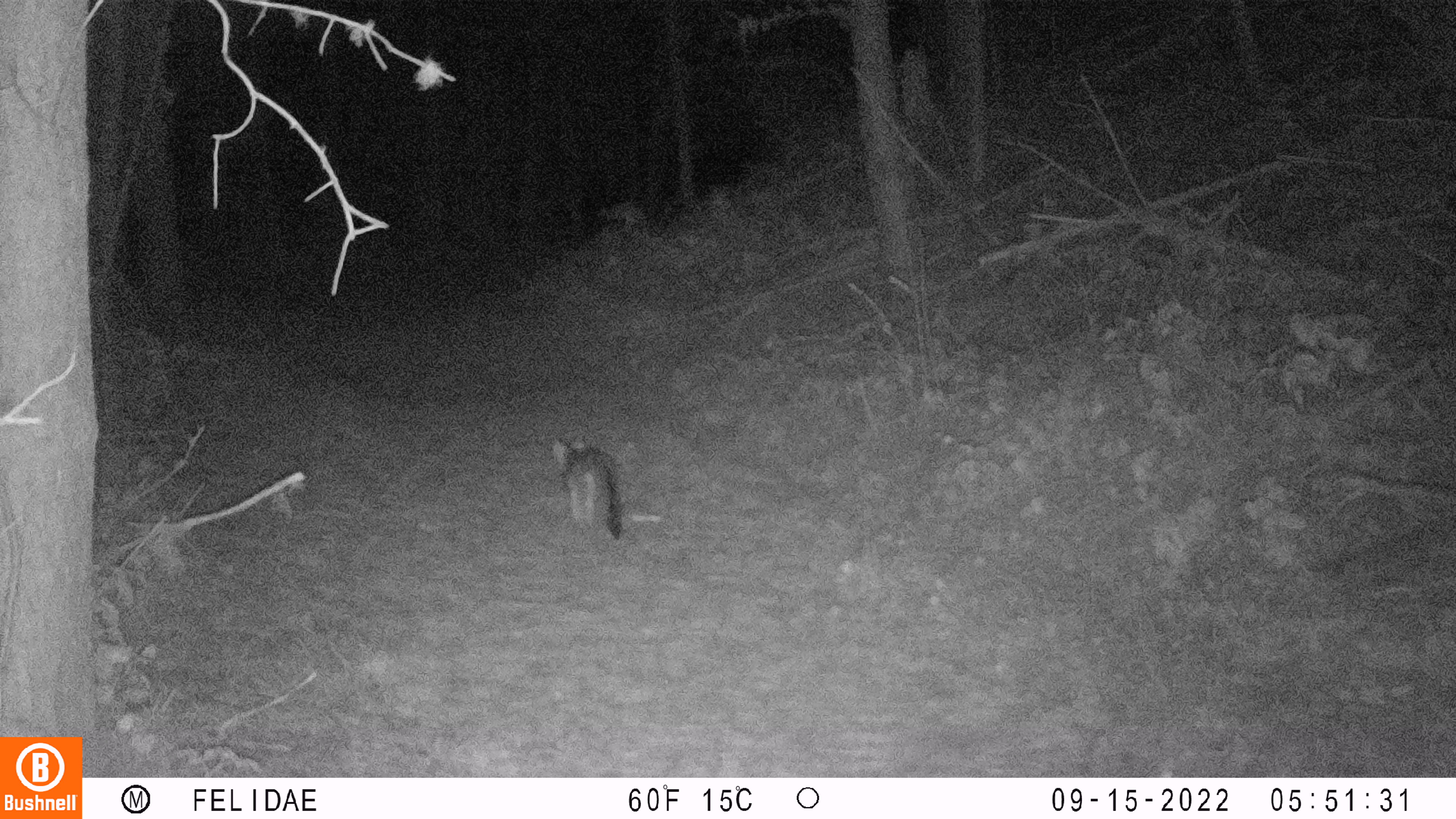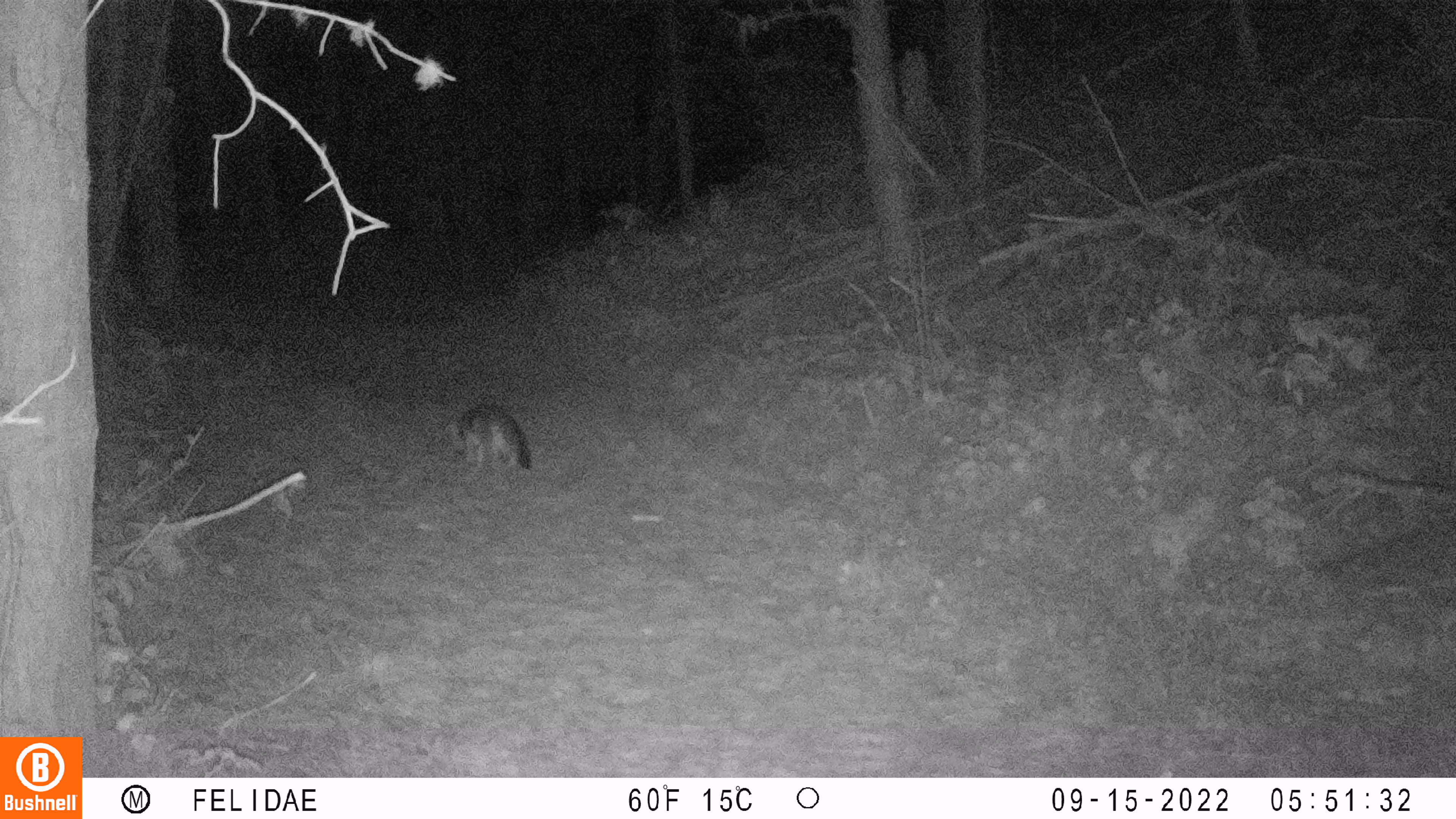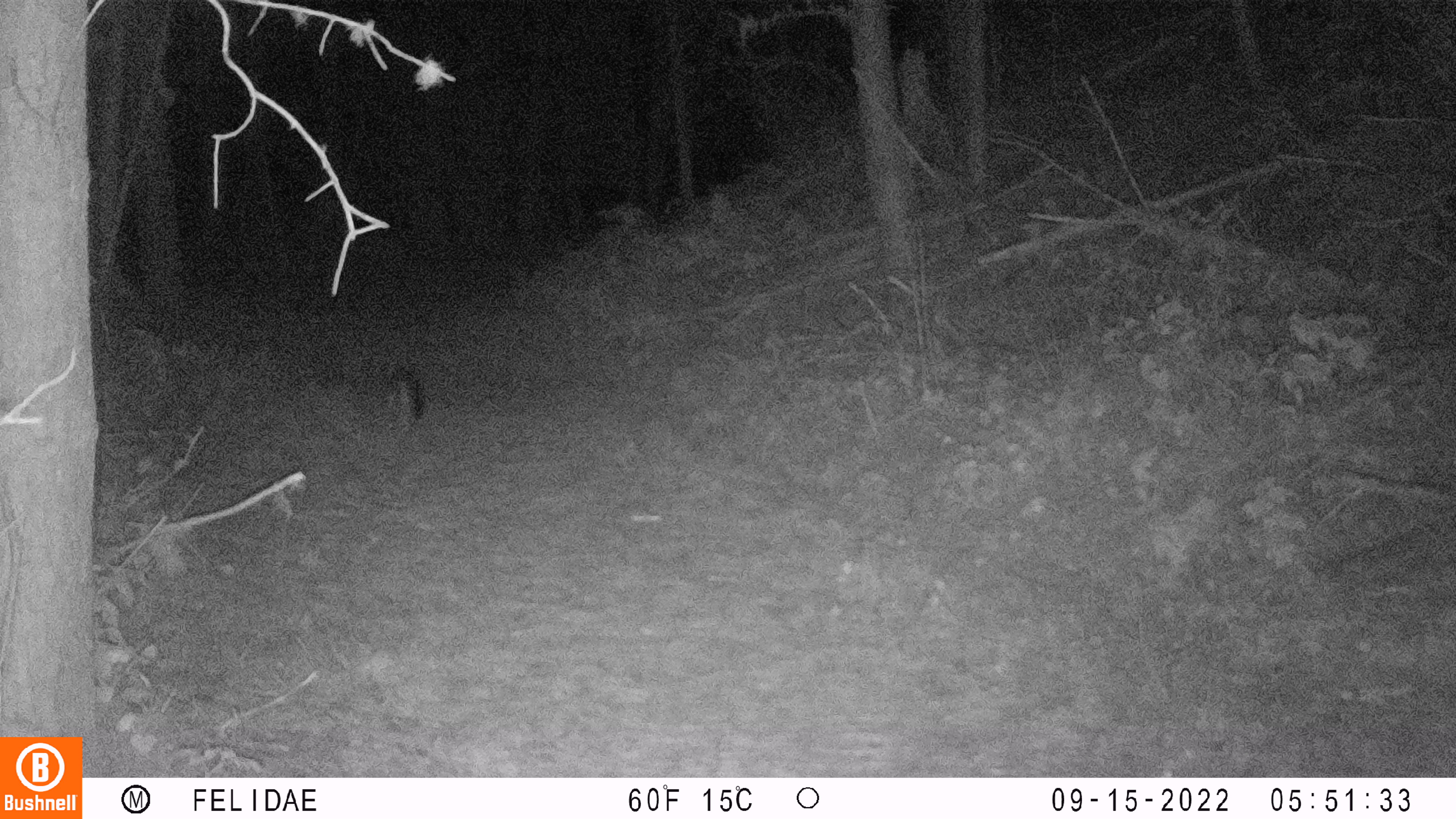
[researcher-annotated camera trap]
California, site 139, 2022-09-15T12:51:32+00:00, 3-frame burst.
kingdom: Animalia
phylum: Chordata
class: Mammalia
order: Carnivora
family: Canidae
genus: Urocyon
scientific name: Urocyon cinereoargenteus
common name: gray fox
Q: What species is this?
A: Gray fox (Urocyon cinereoargenteus).